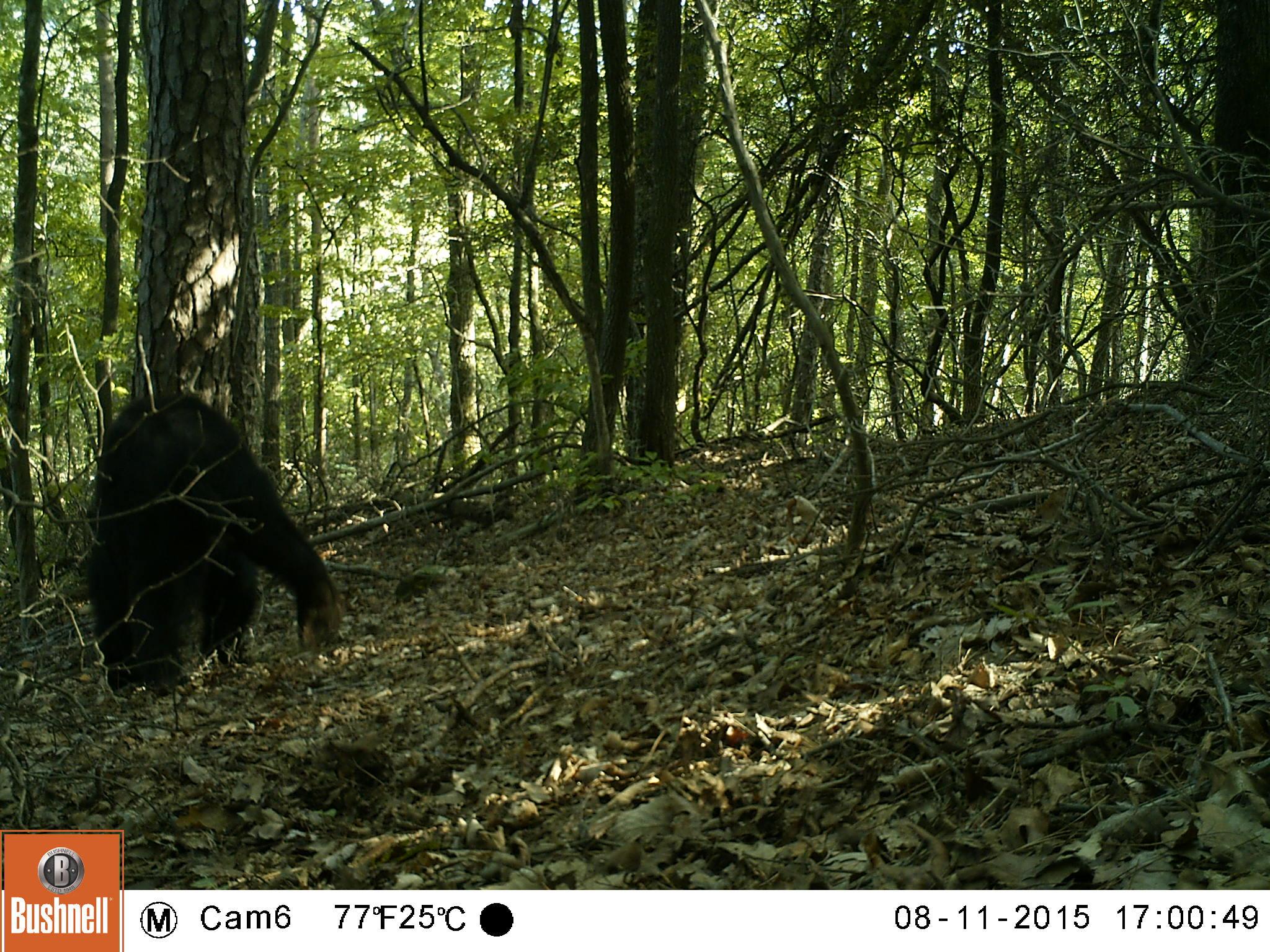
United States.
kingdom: Animalia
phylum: Chordata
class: Mammalia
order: Carnivora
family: Ursidae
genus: Ursus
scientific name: Ursus americanus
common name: american black bear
American Black Bear (Ursus americanus).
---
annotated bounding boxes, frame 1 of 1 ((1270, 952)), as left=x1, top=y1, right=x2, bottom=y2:
American Black Bear: left=66, top=368, right=355, bottom=689